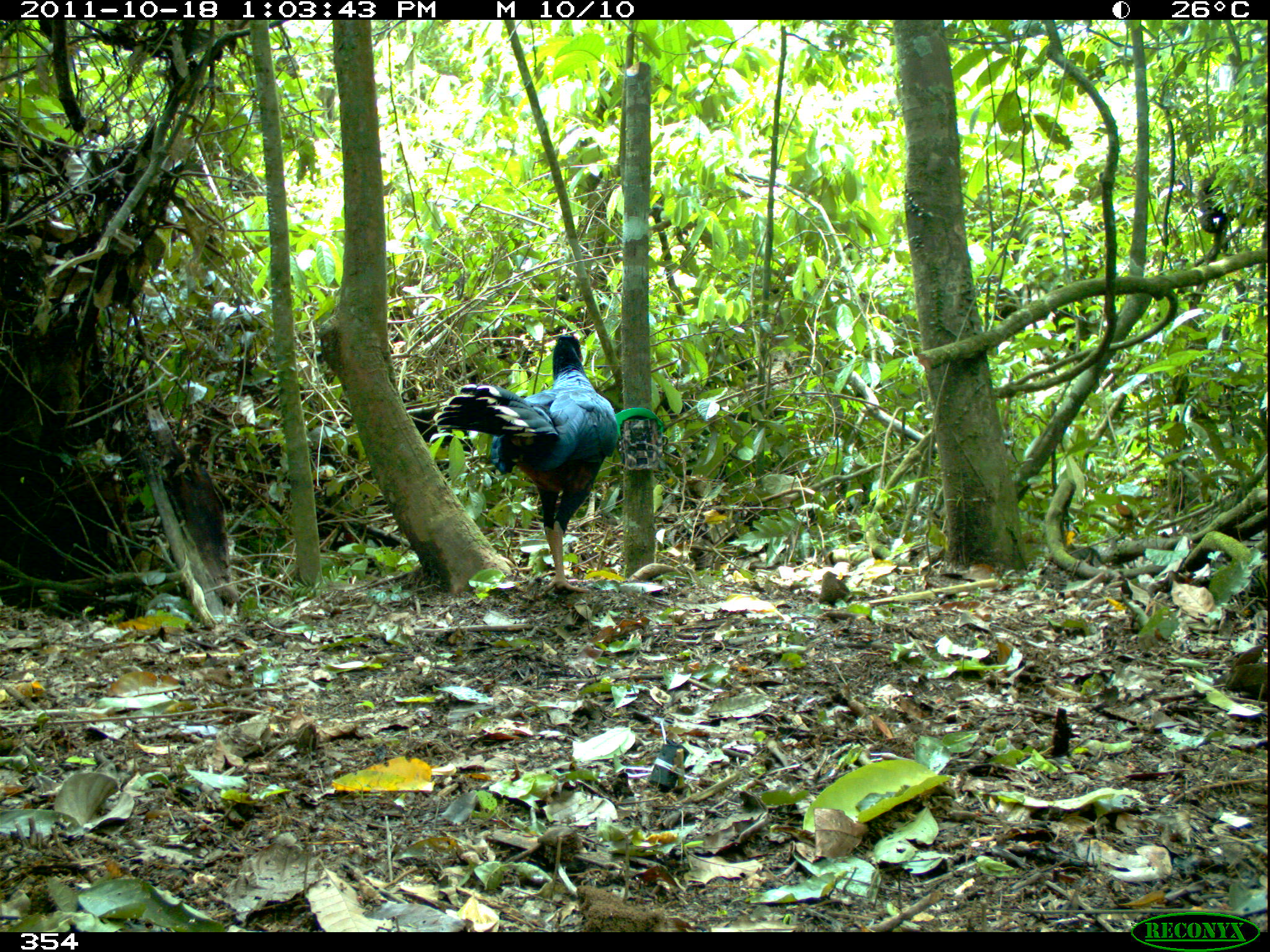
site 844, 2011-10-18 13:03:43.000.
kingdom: Animalia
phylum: Chordata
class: Aves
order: Galliformes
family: Cracidae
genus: Mitu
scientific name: Mitu tuberosum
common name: razor-billed curassow